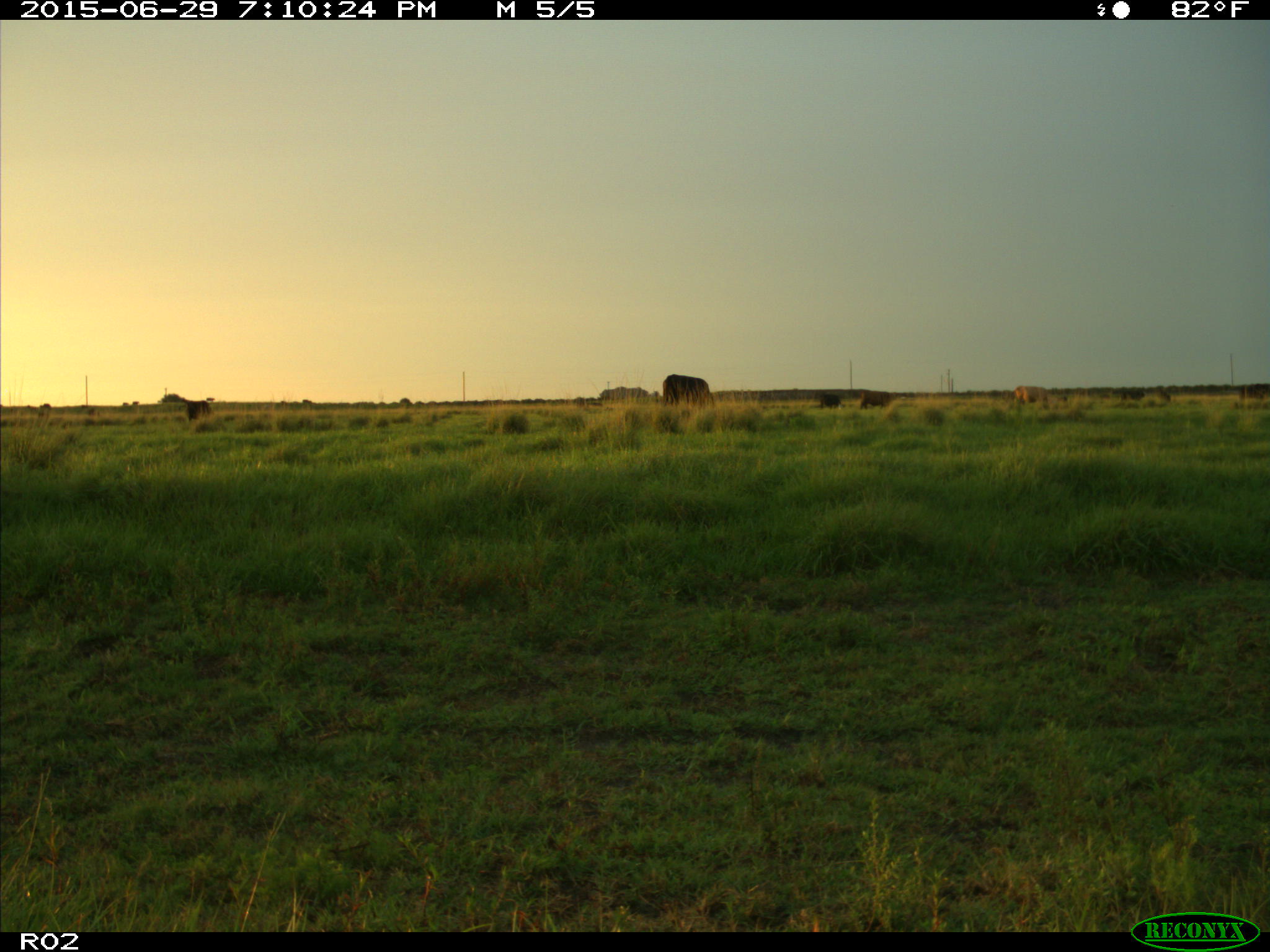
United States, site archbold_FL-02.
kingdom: Animalia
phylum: Chordata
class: Mammalia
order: Artiodactyla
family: Bovidae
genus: Bos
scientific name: Bos taurus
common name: domestic cow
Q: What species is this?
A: Bos taurus (domestic cow).